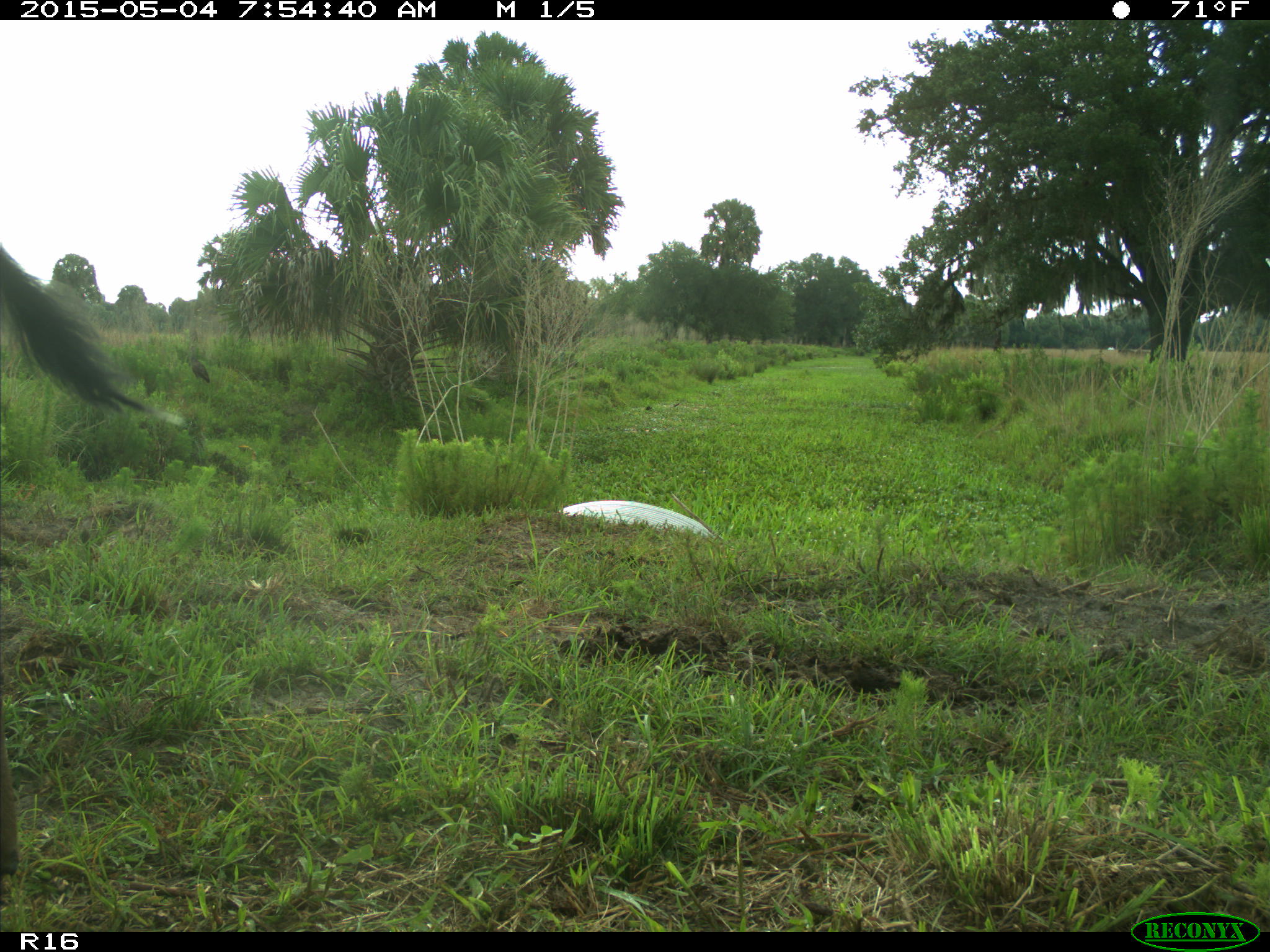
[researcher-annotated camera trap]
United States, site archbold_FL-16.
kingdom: Animalia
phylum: Chordata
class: Mammalia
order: Artiodactyla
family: Bovidae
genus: Bos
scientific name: Bos taurus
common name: domestic cow